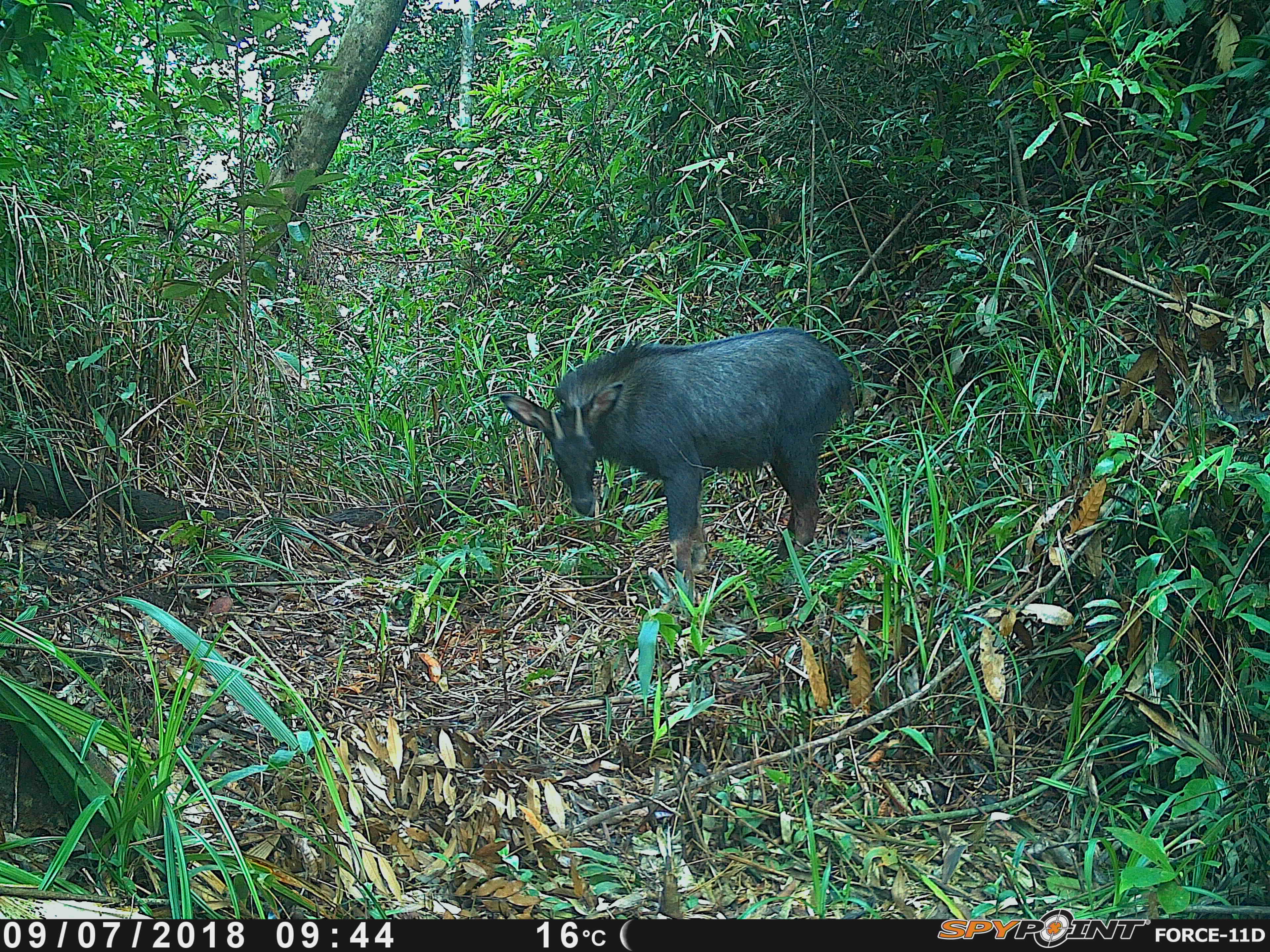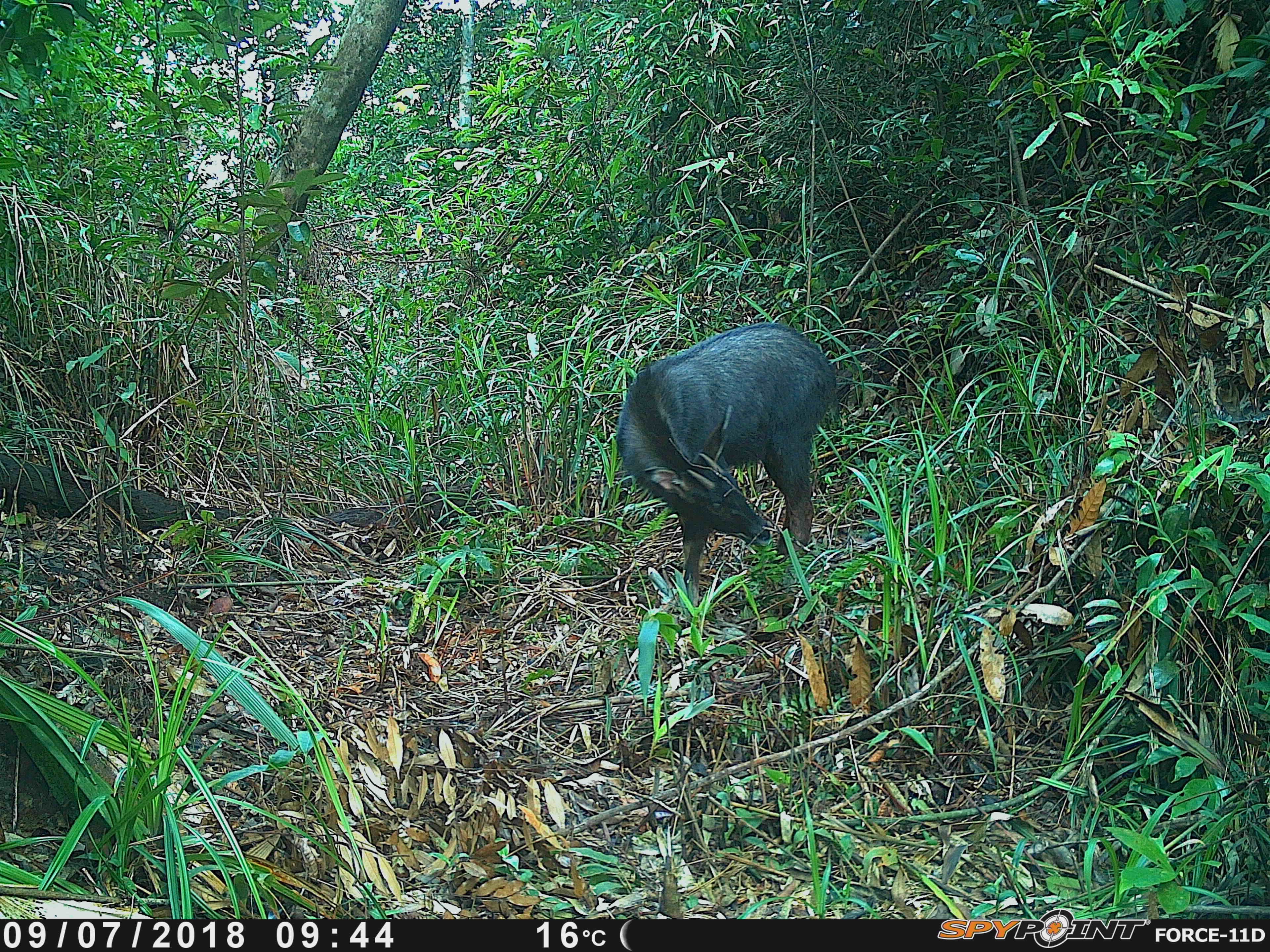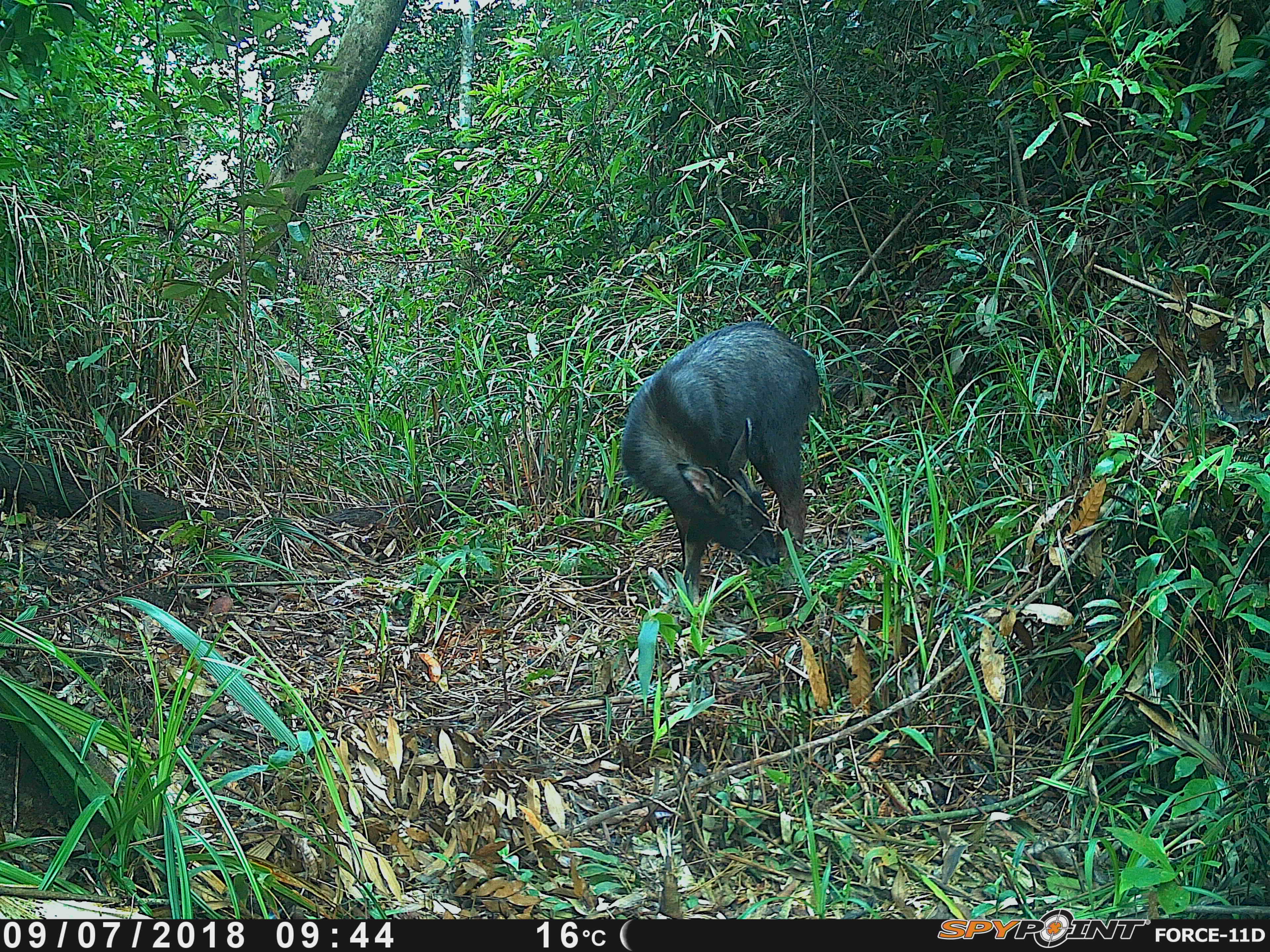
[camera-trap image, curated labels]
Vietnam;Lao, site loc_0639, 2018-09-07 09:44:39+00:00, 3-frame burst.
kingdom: Animalia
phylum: Chordata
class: Mammalia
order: Artiodactyla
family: Bovidae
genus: Capricornis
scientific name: Capricornis sumatraensis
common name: chinese serow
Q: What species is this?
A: Chinese serow (Capricornis sumatraensis).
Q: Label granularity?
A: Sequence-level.